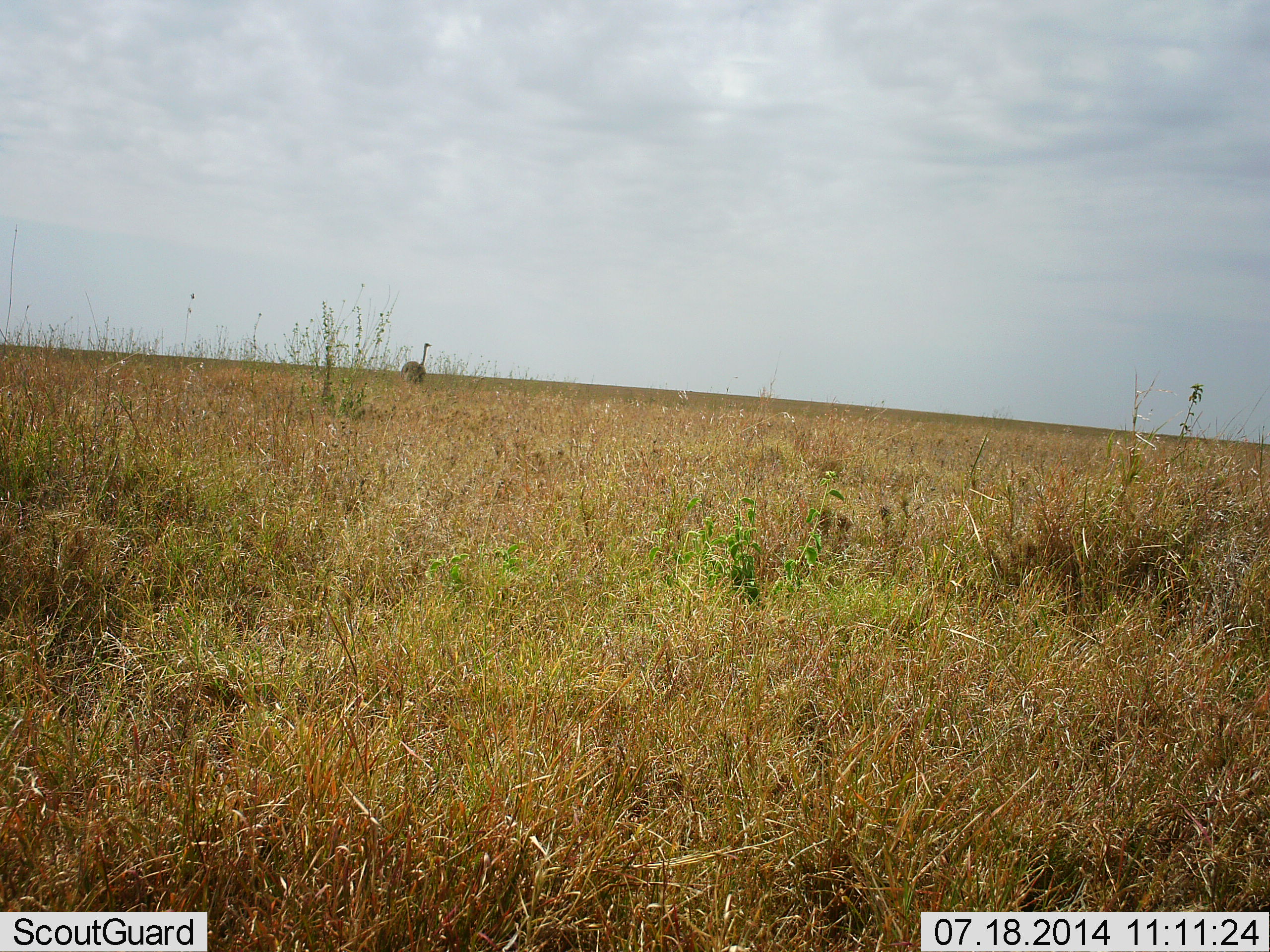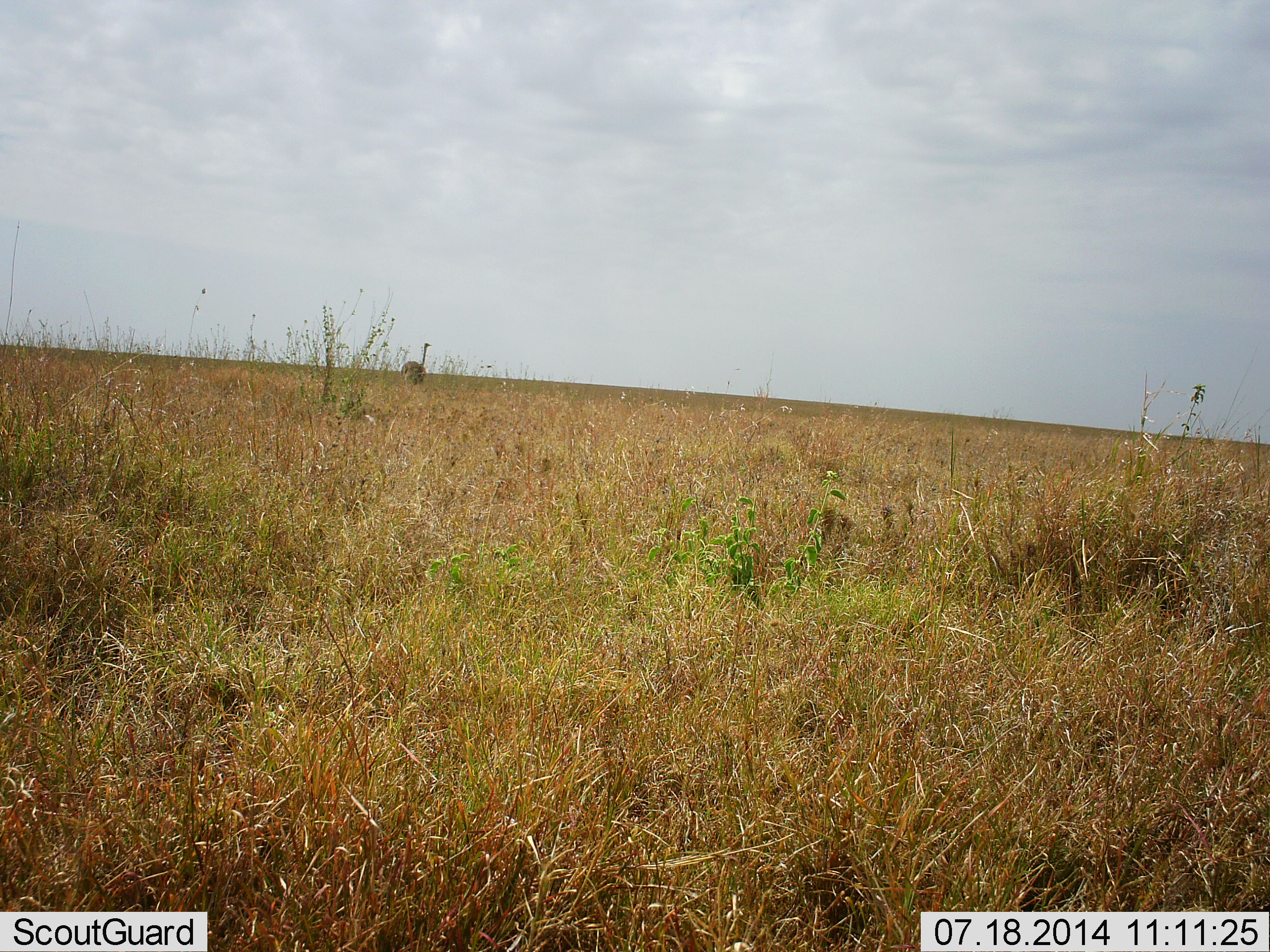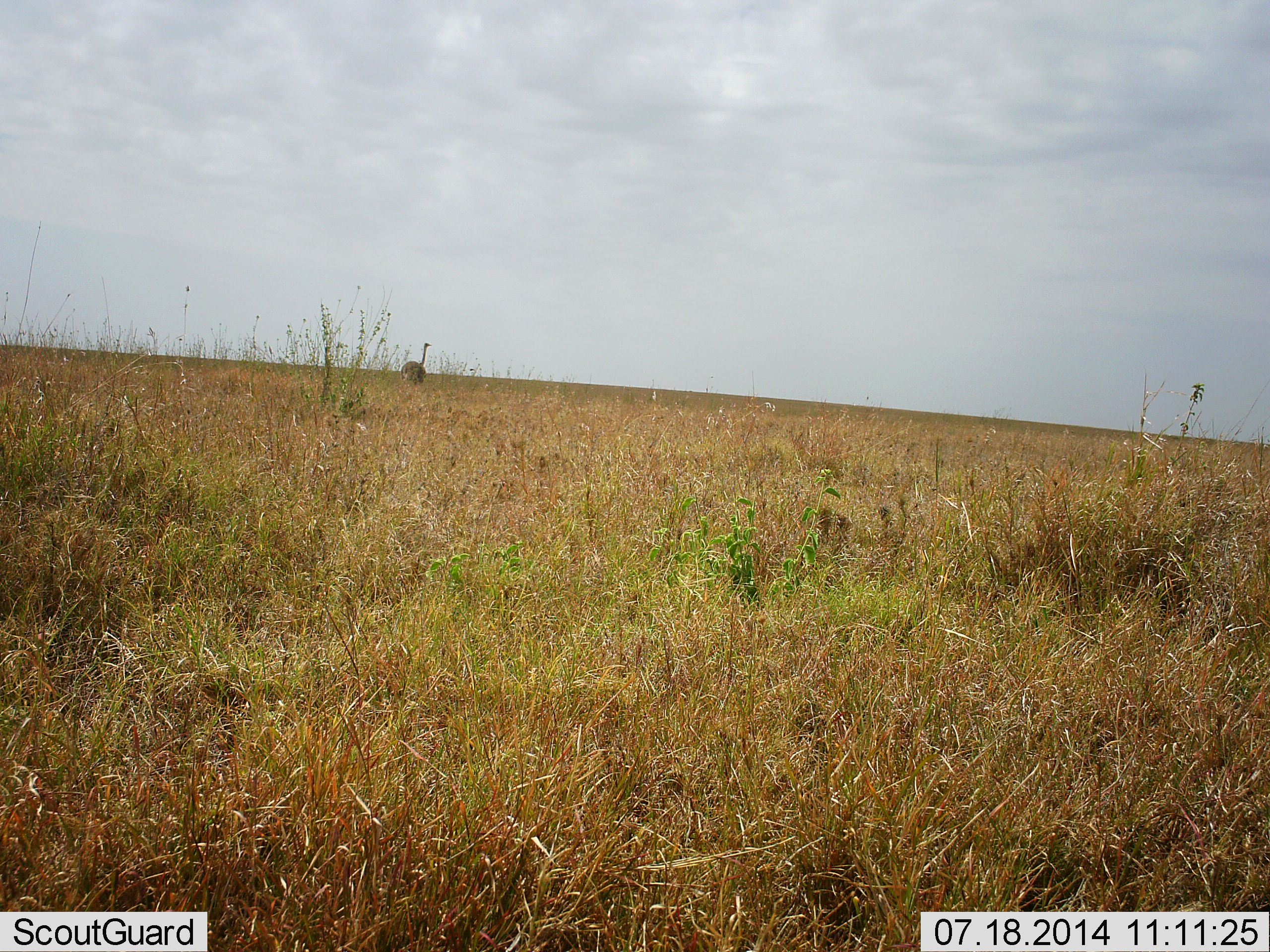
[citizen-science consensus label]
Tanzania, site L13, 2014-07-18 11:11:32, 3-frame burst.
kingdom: Animalia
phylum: Chordata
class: Aves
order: Struthioniformes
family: Struthionidae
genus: Struthio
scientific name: Struthio camelus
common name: ostrich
Ostrich (Struthio camelus), count 1. Behavior (volunteer vote fractions): standing 100%, resting 0%, moving 0%, interacting 0%. Young present (vote fraction): 0%. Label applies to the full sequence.